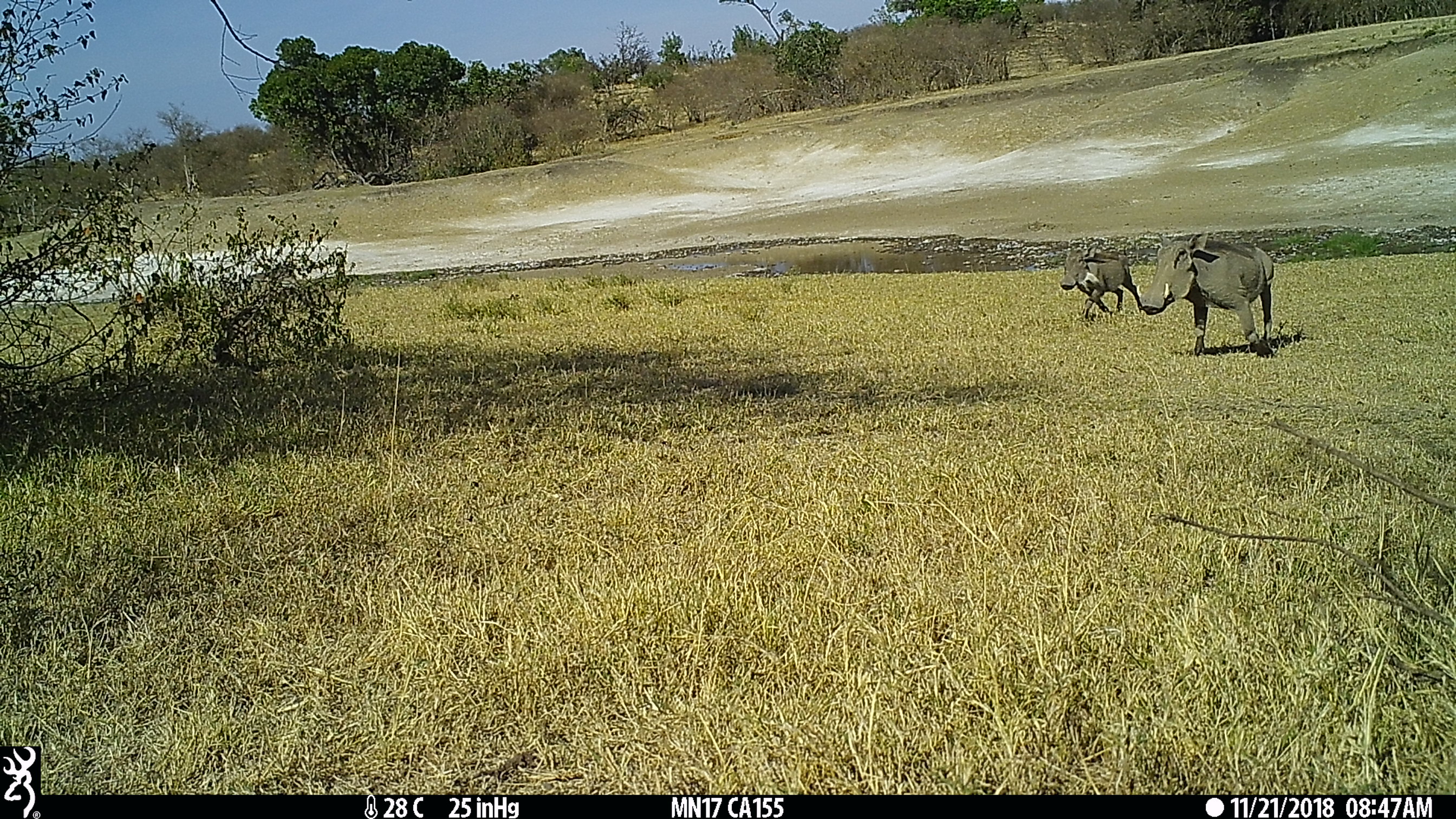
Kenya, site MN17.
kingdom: Animalia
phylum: Chordata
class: Mammalia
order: Artiodactyla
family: Suidae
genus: Phacochoerus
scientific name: Phacochoerus africanus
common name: common warthog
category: warthog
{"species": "warthog (common warthog) (Phacochoerus africanus)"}